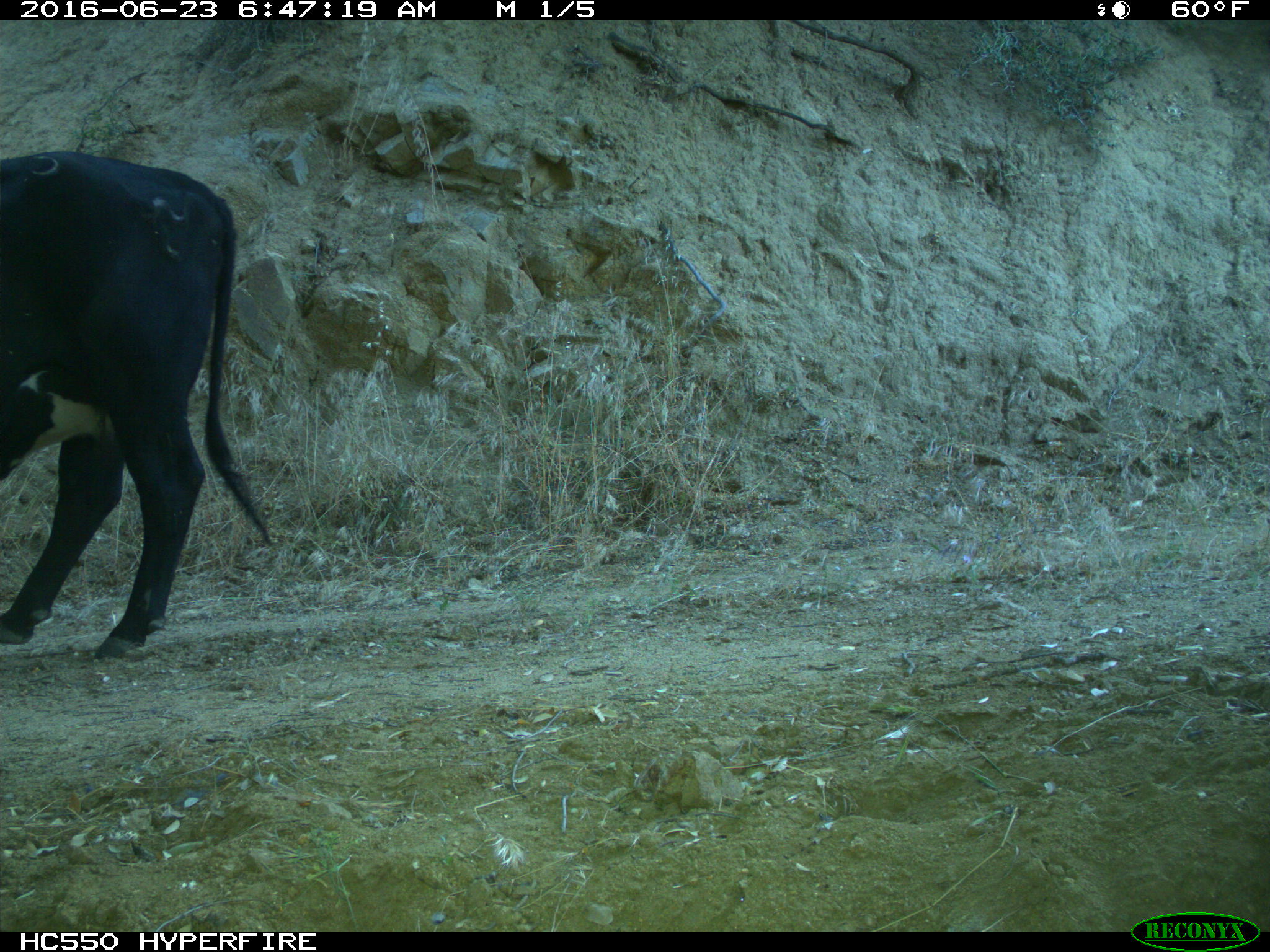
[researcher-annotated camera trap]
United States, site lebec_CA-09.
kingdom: Animalia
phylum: Chordata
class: Mammalia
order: Artiodactyla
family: Bovidae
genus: Bos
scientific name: Bos taurus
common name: domestic cow